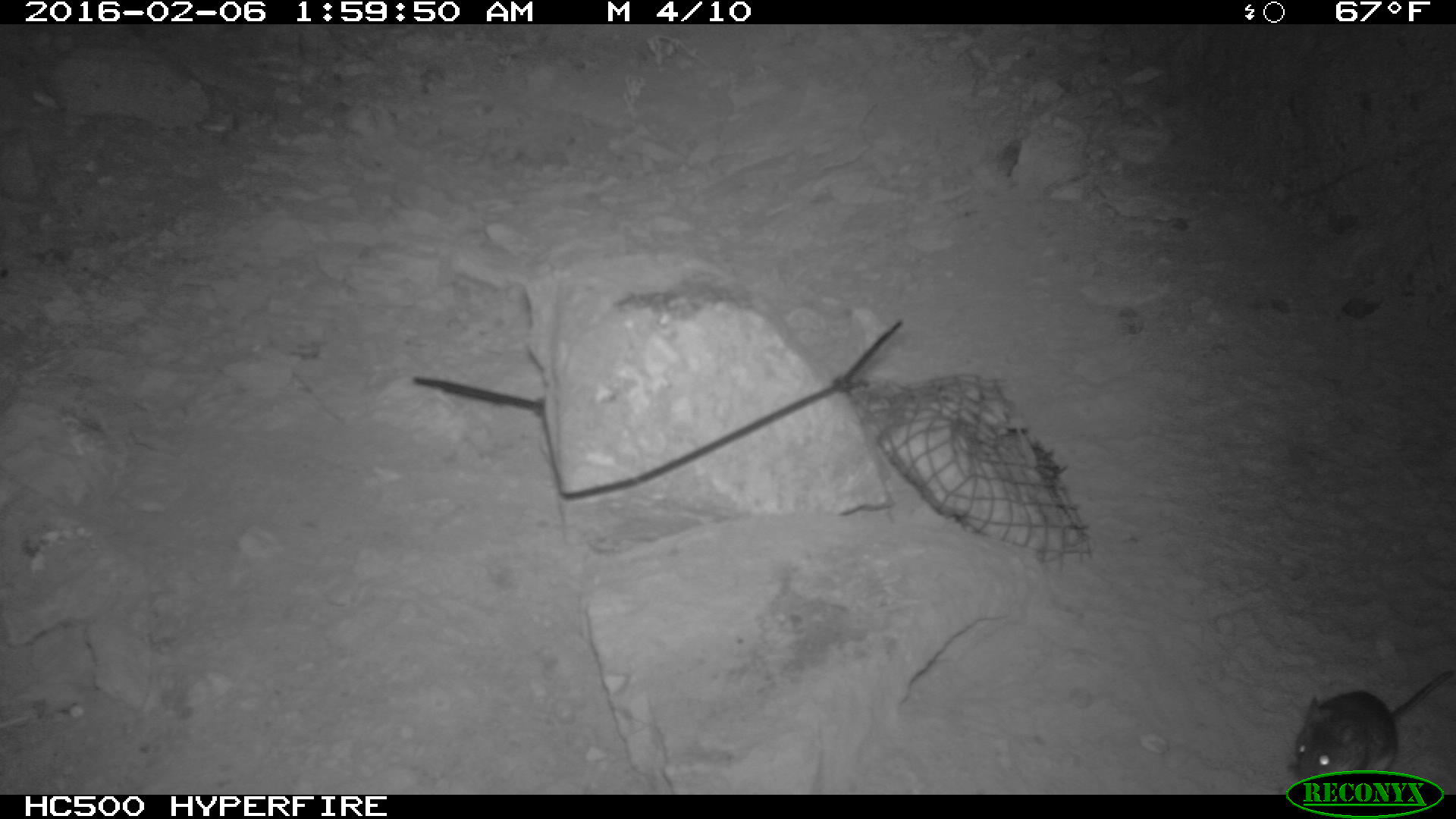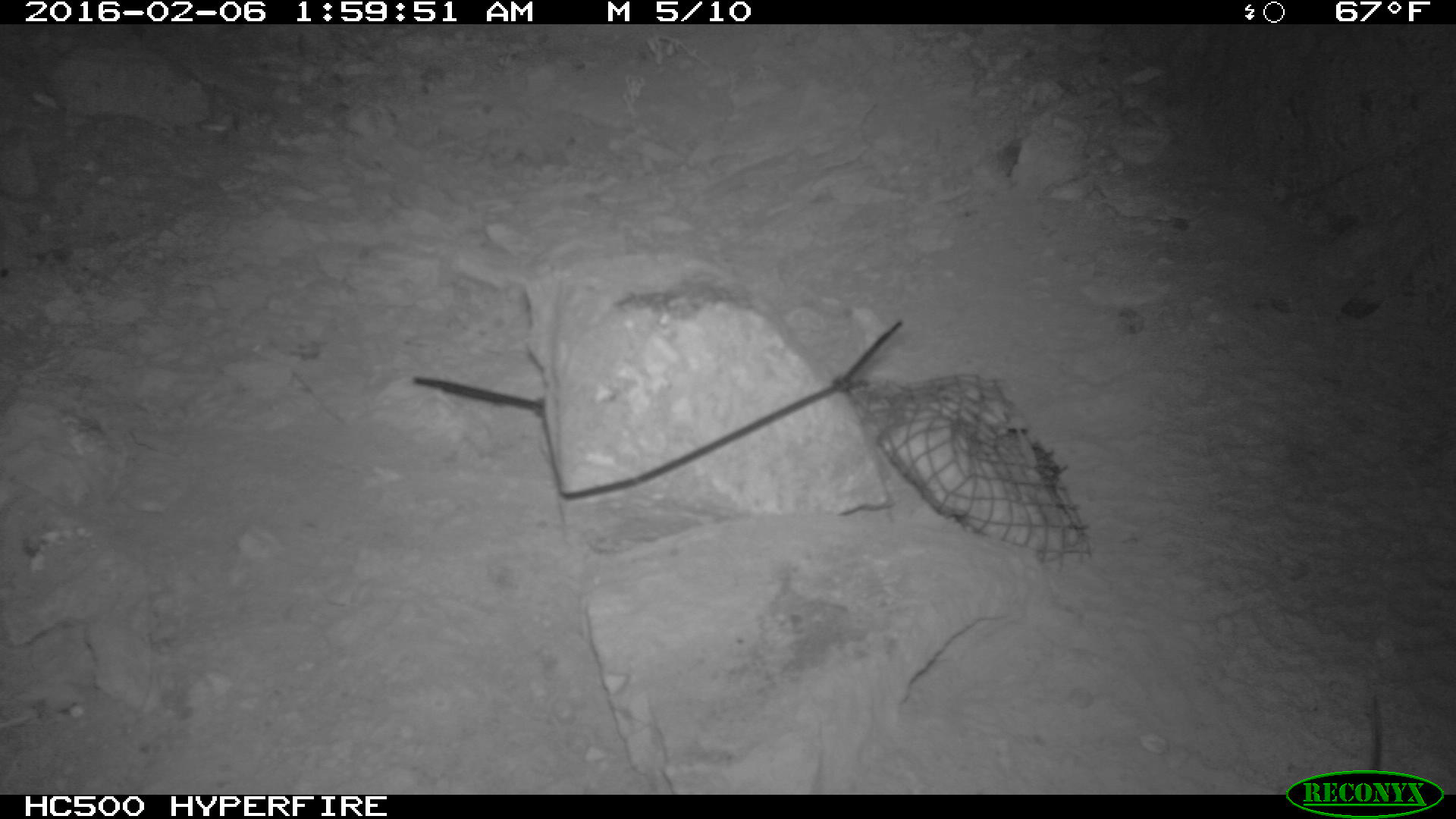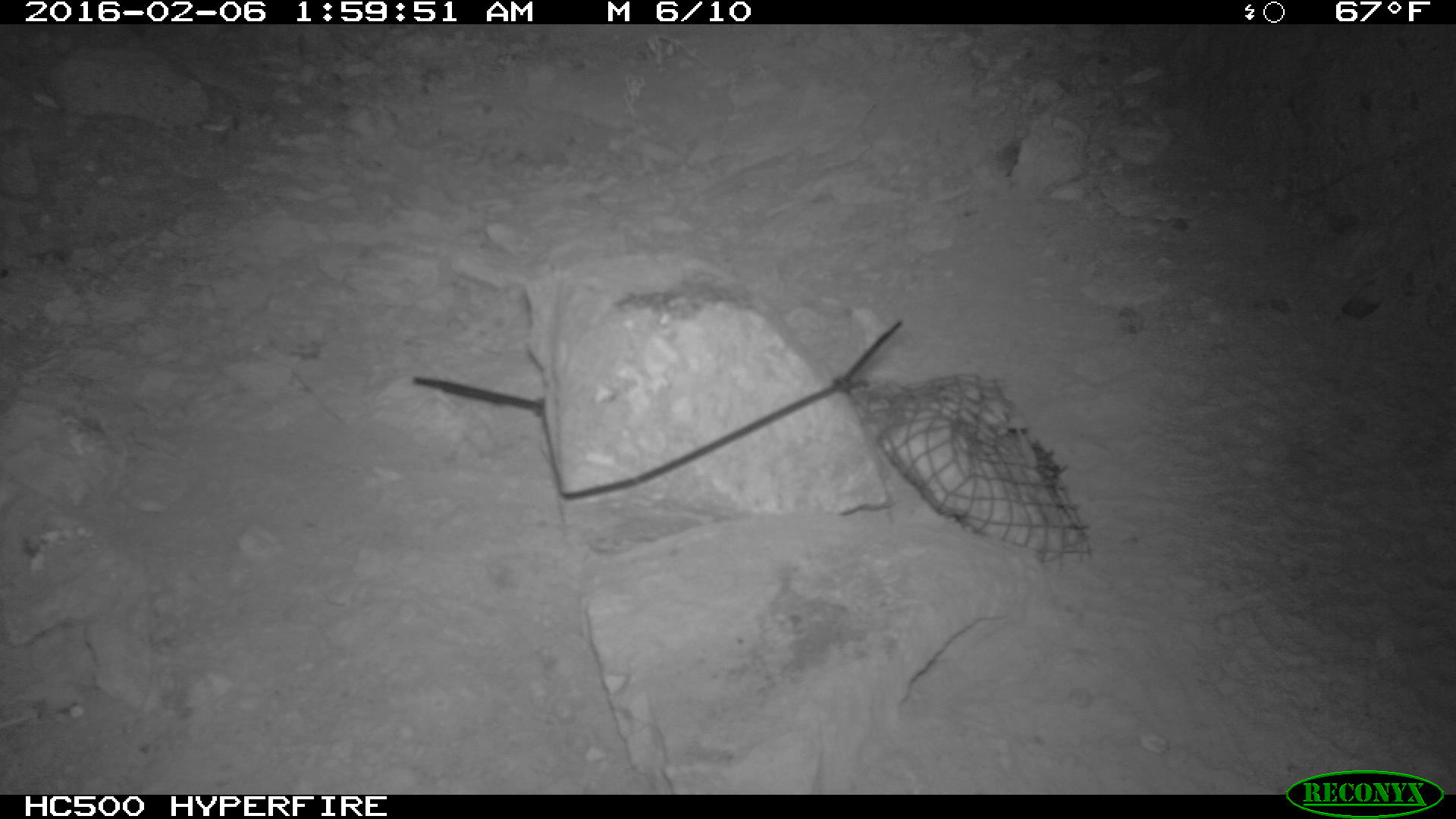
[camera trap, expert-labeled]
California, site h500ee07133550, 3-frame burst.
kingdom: Animalia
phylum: Chordata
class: Mammalia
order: Rodentia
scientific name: Rodentia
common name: rodent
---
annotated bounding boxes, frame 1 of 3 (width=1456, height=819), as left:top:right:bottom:
rodent: 1291:662:1455:790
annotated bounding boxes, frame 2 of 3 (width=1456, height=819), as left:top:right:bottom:
rodent: 1370:695:1380:770